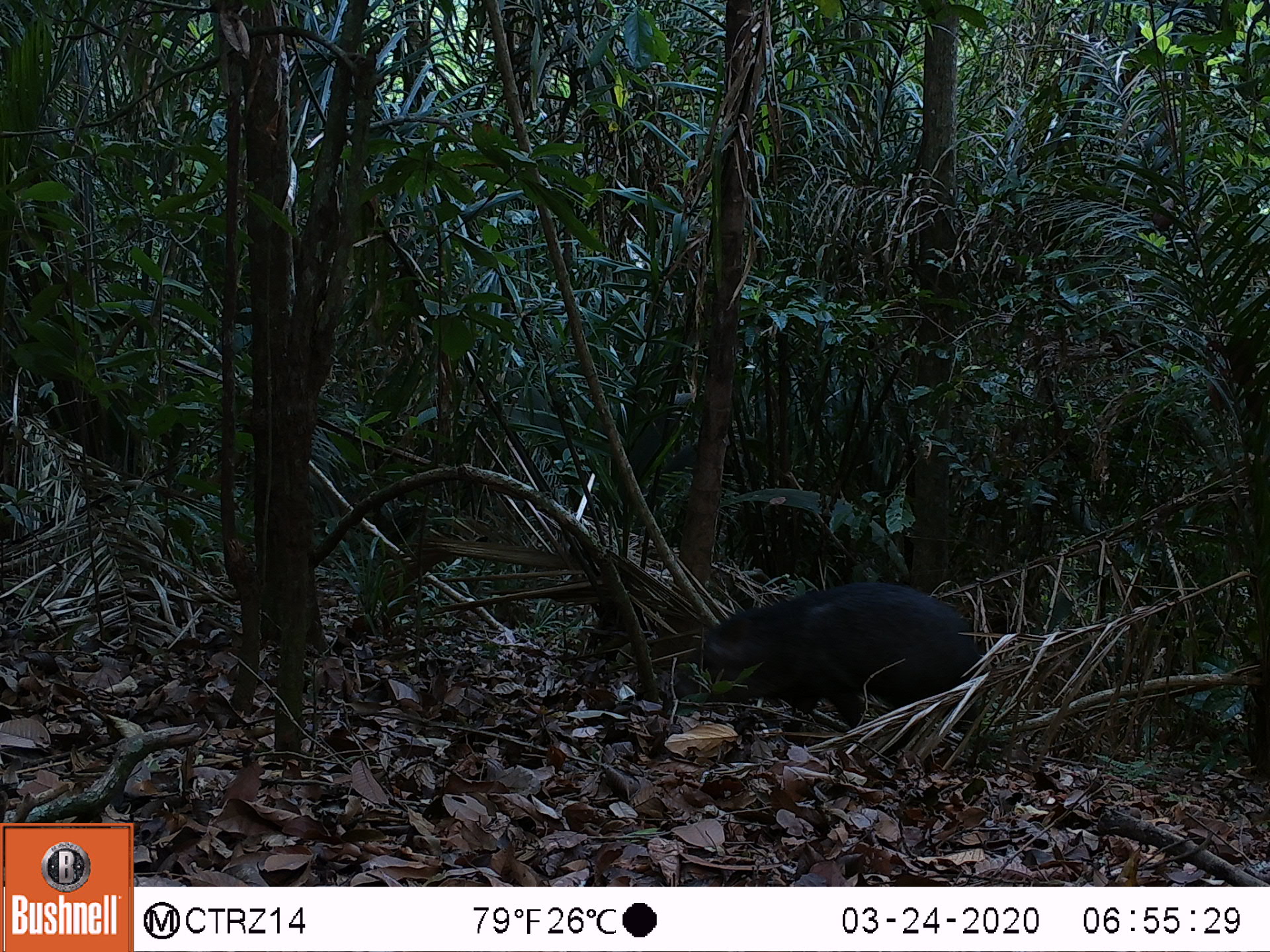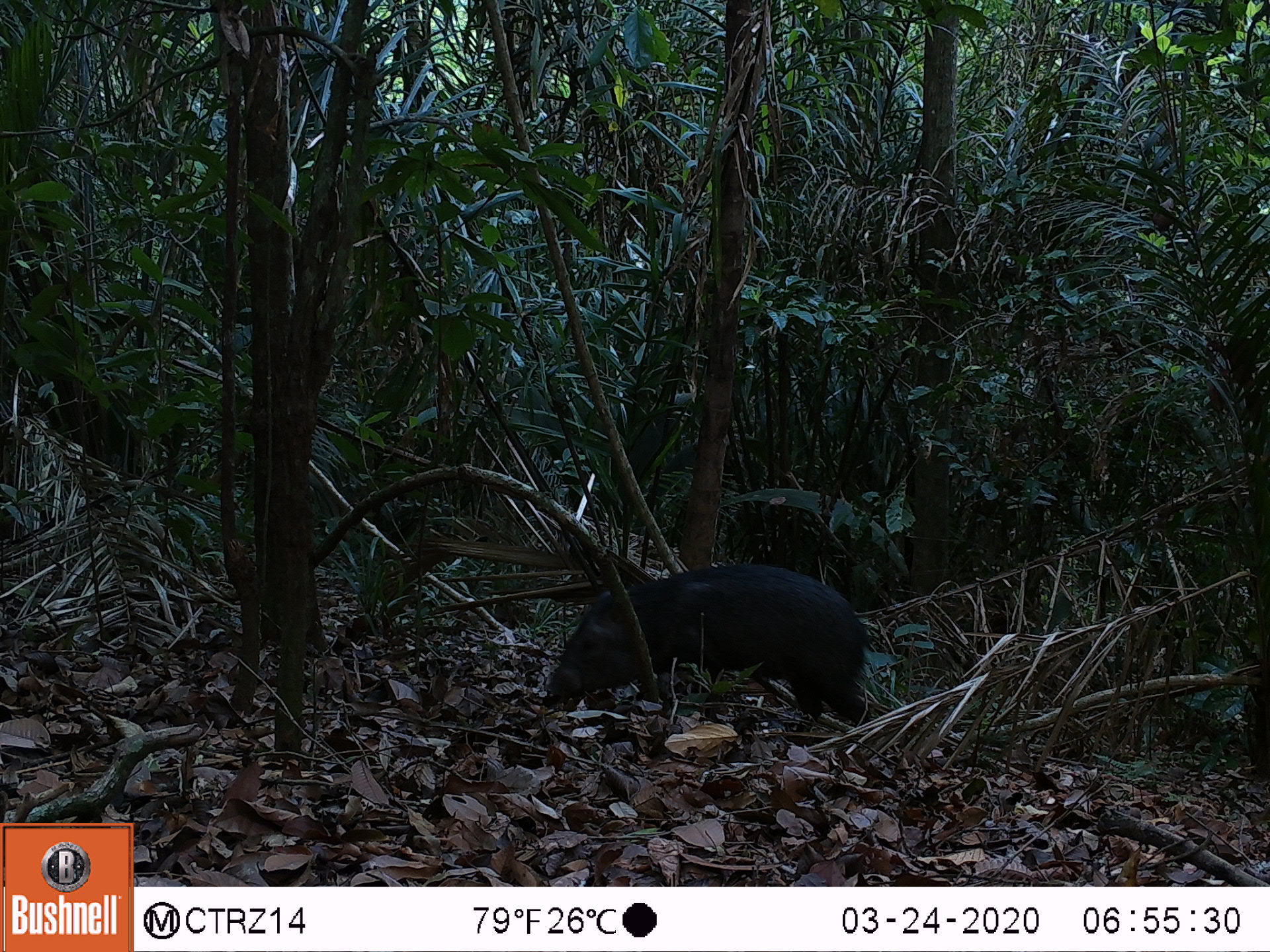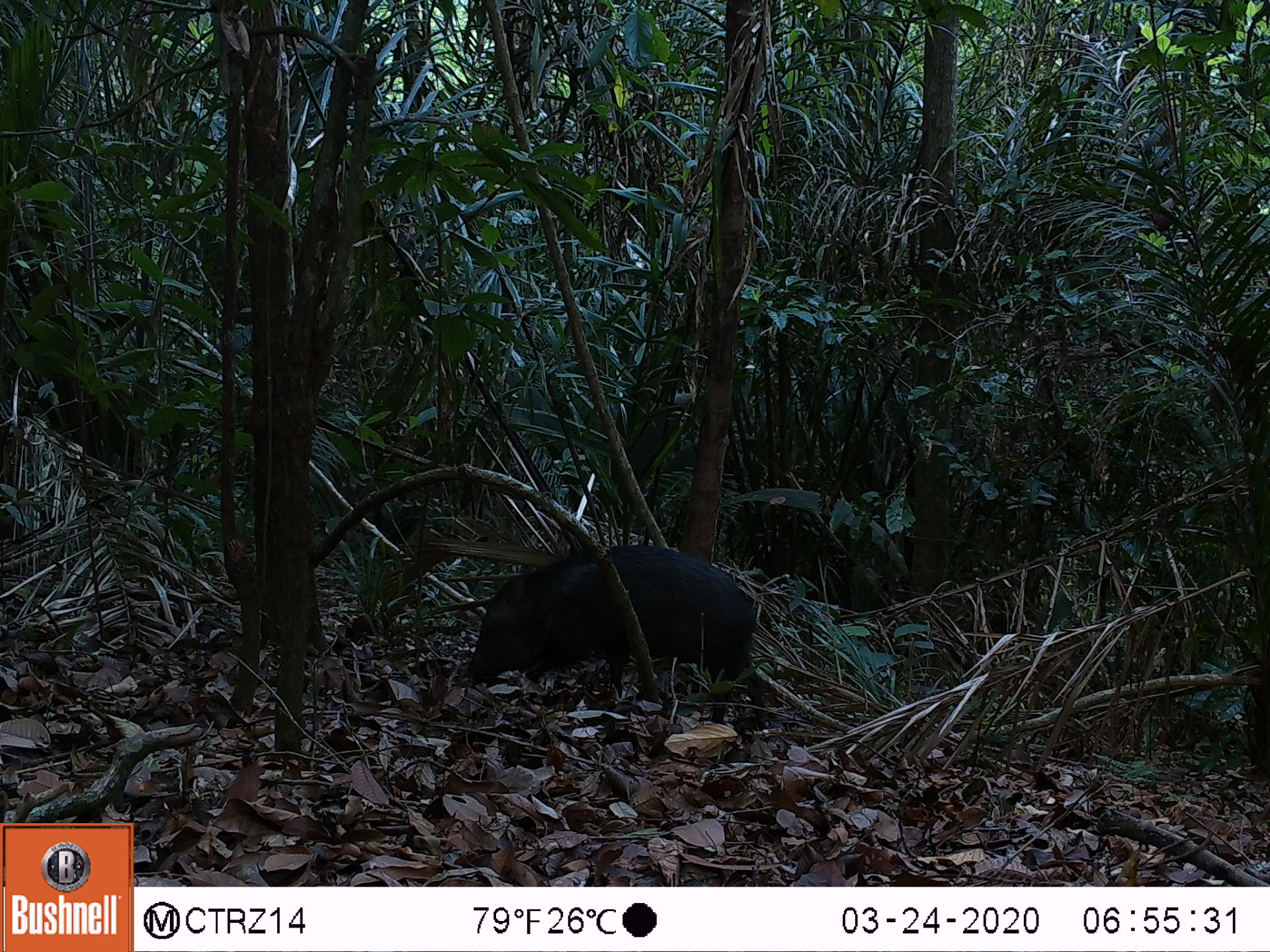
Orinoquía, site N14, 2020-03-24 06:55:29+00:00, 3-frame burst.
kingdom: Animalia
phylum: Chordata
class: Mammalia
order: Artiodactyla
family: Tayassuidae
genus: Pecari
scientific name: Pecari tajacu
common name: collared peccary